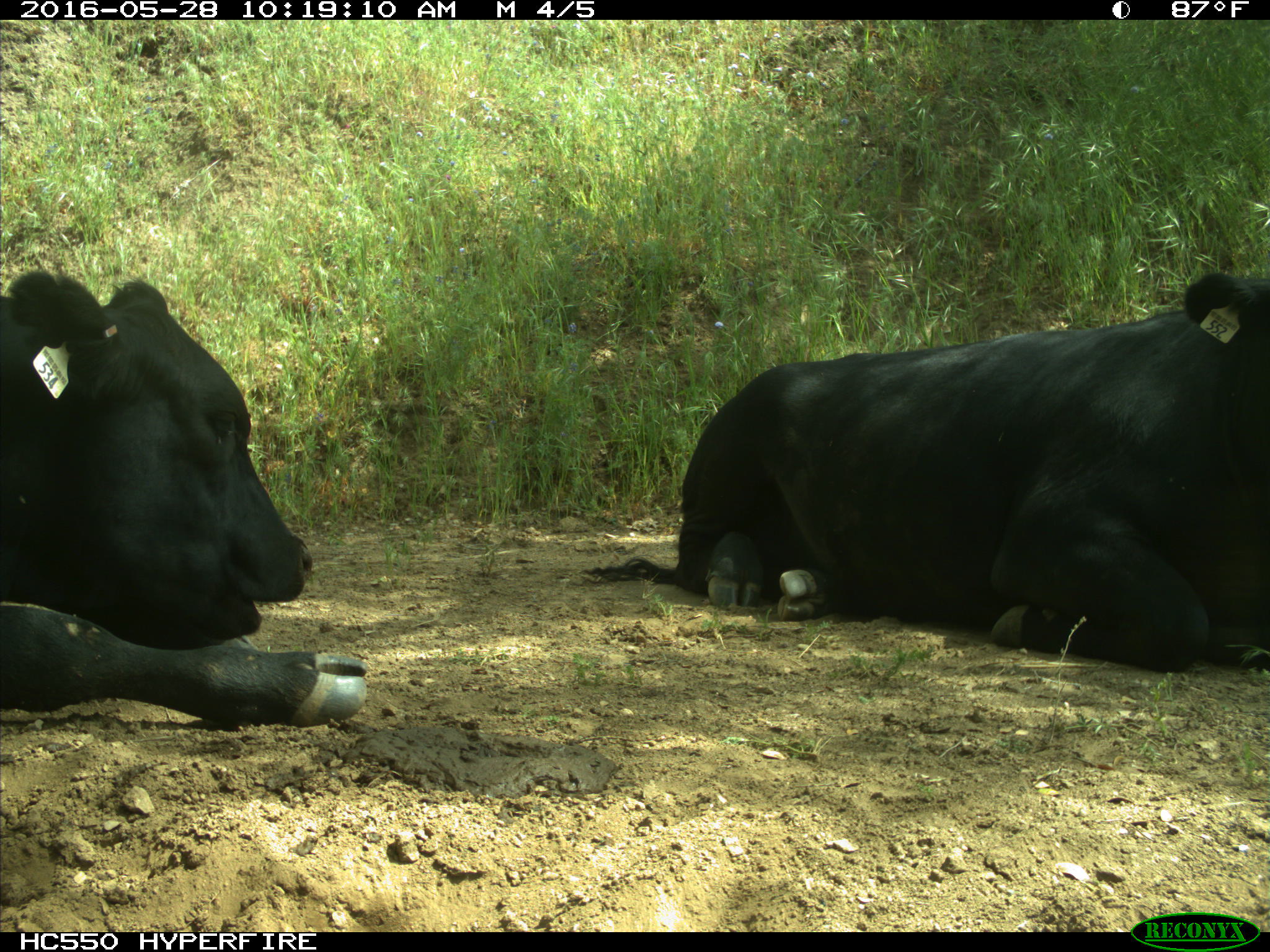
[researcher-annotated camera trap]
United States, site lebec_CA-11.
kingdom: Animalia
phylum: Chordata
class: Mammalia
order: Artiodactyla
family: Bovidae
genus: Bos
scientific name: Bos taurus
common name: domestic cow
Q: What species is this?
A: Bos taurus (domestic cow).